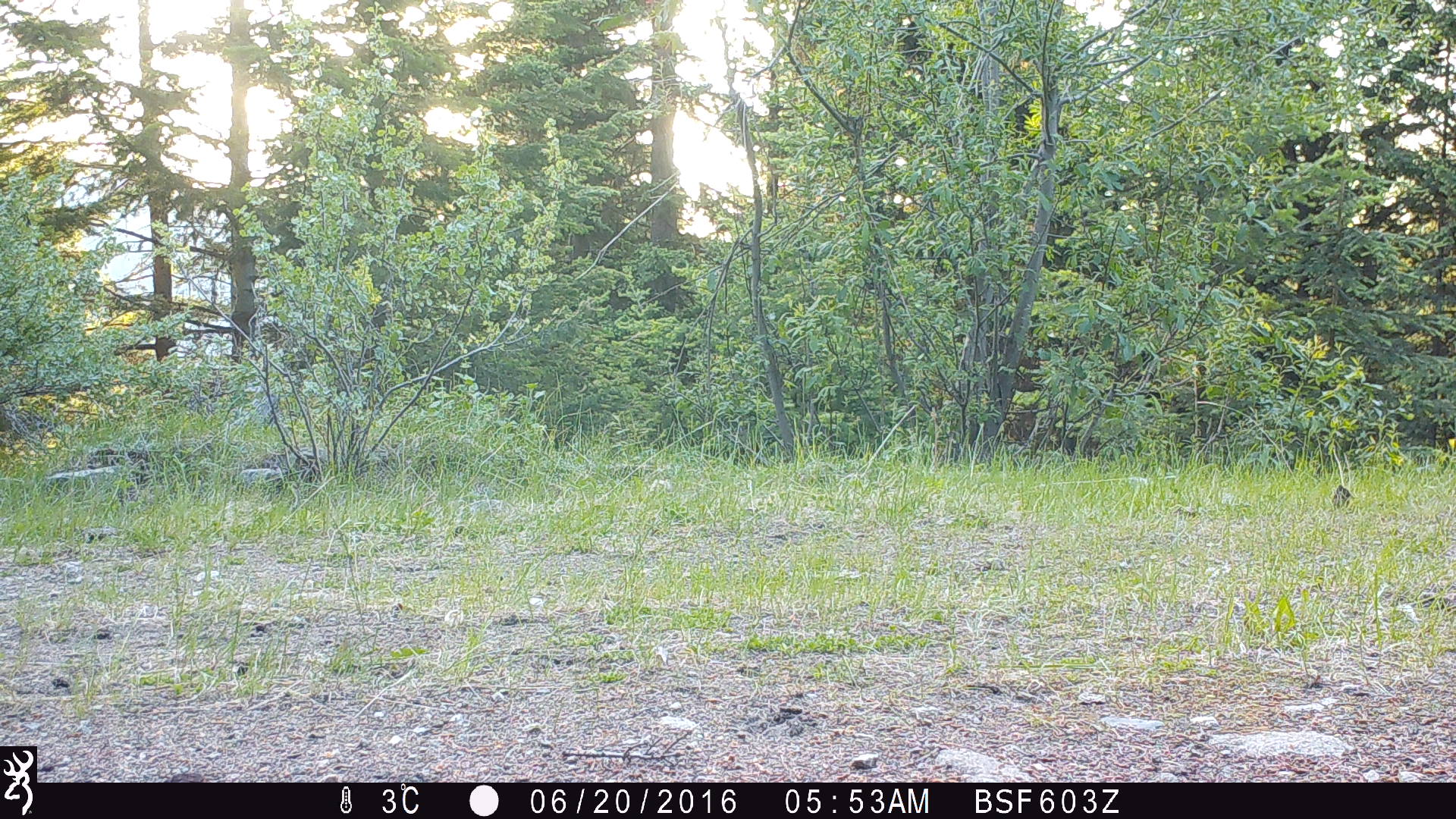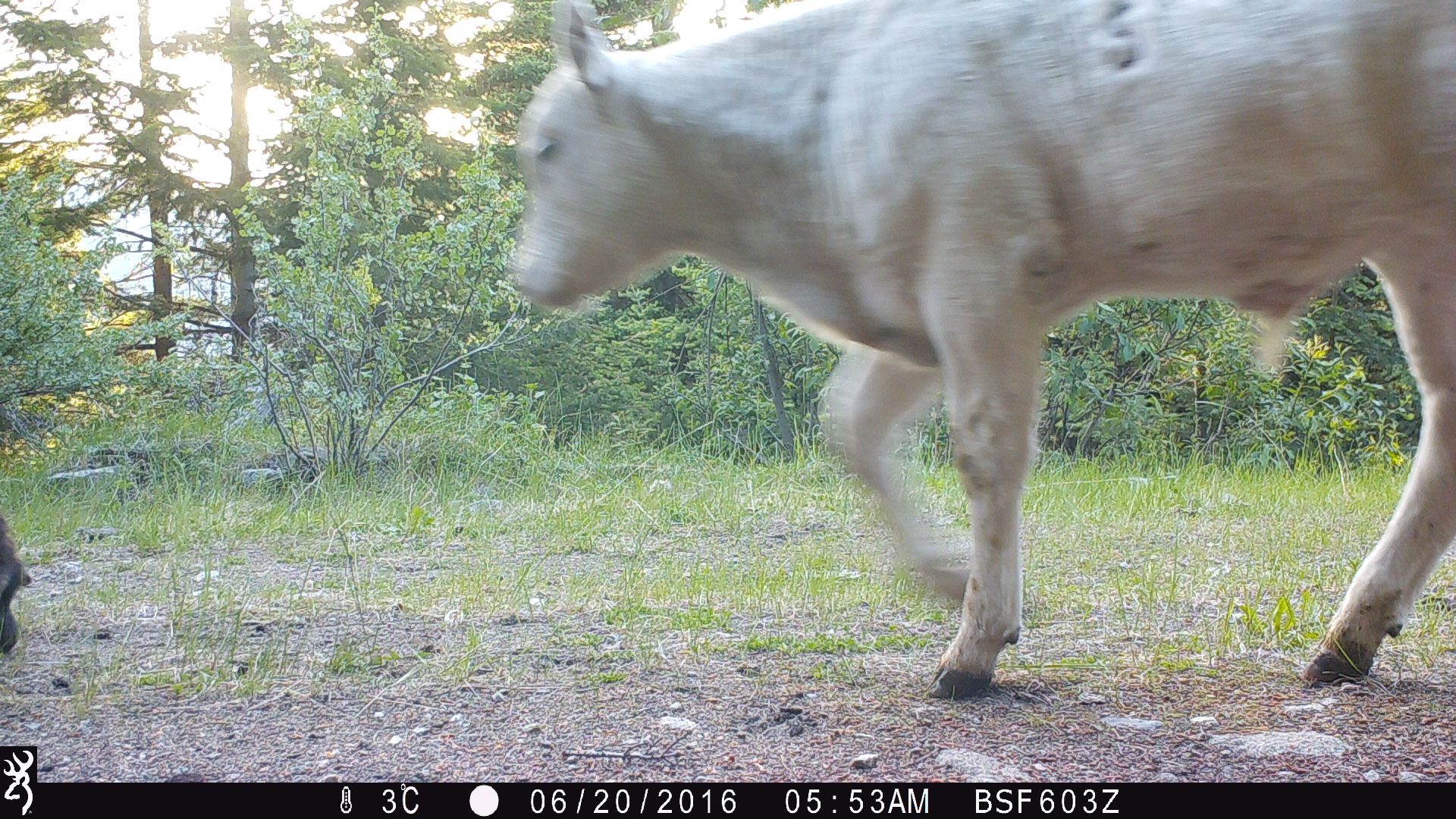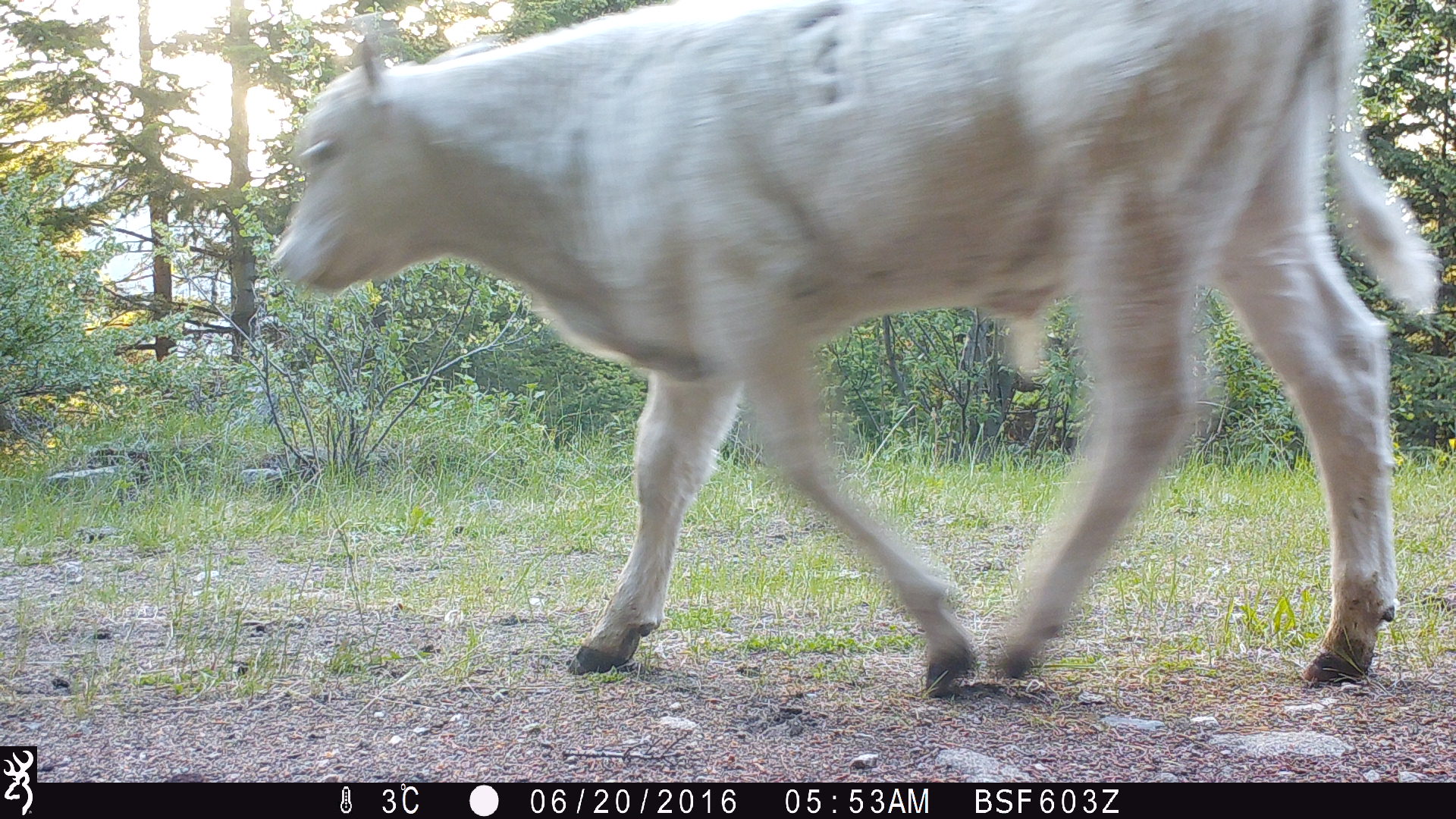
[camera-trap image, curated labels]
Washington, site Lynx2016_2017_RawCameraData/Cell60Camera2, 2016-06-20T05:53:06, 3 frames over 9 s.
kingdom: Animalia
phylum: Chordata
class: Mammalia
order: Artiodactyla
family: Bovidae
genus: Bos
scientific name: Bos taurus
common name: domestic cattle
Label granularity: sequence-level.